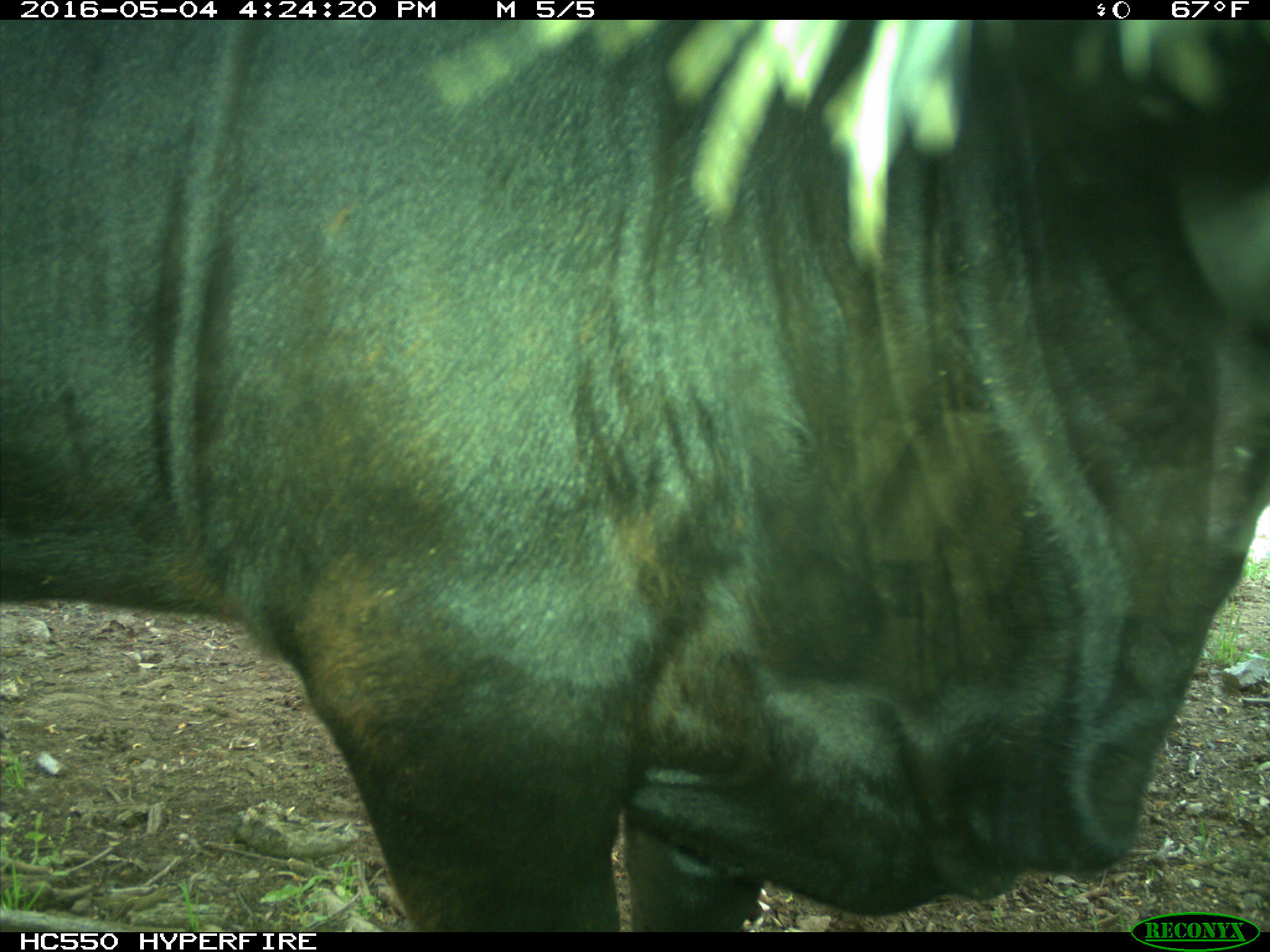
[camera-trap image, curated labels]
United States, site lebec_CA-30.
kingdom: Animalia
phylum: Chordata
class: Mammalia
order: Artiodactyla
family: Bovidae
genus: Bos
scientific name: Bos taurus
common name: domestic cow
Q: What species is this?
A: Bos taurus (domestic cow).